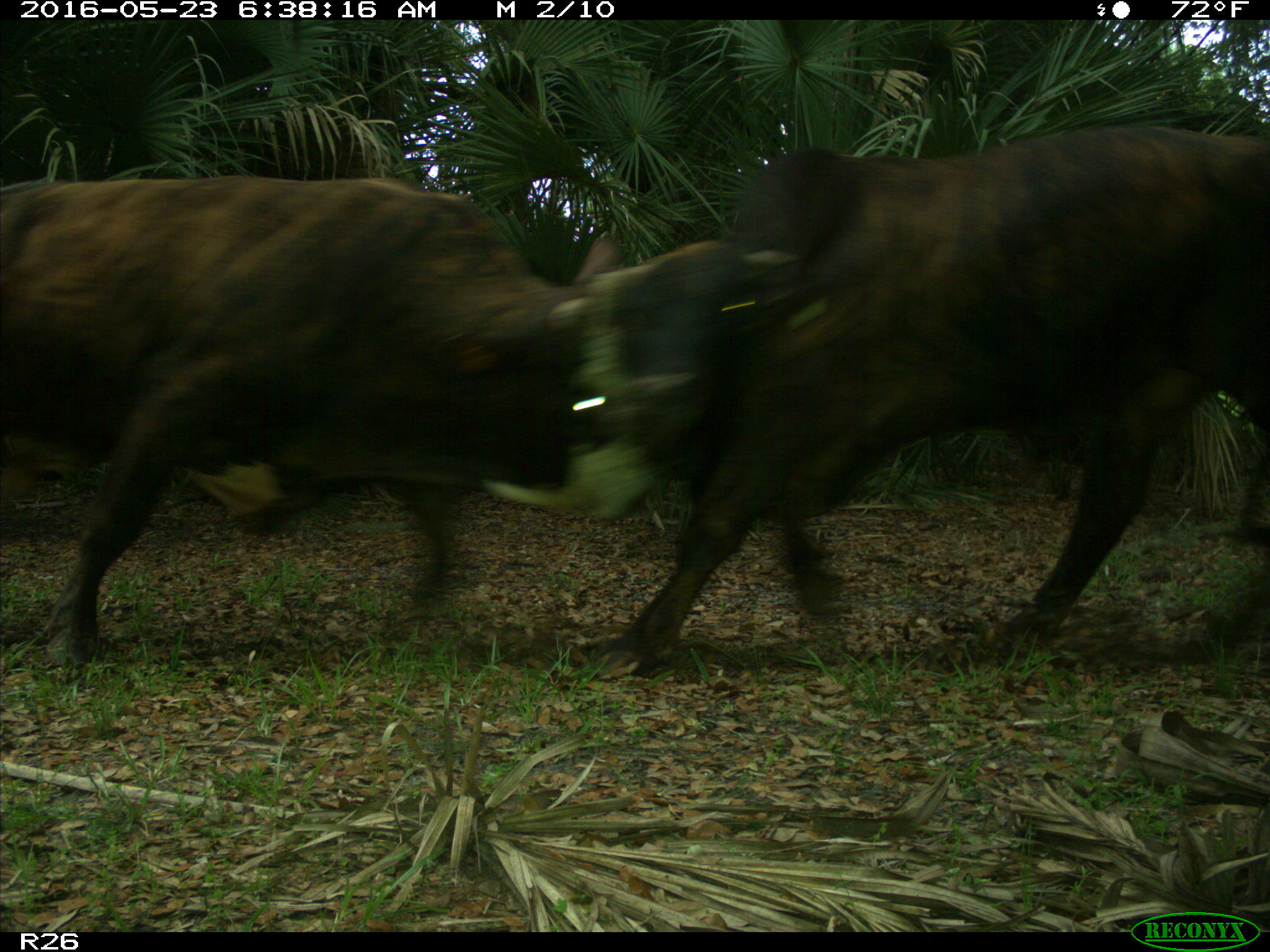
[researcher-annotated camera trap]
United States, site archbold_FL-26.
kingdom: Animalia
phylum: Chordata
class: Mammalia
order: Artiodactyla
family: Bovidae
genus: Bos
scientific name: Bos taurus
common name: domestic cow